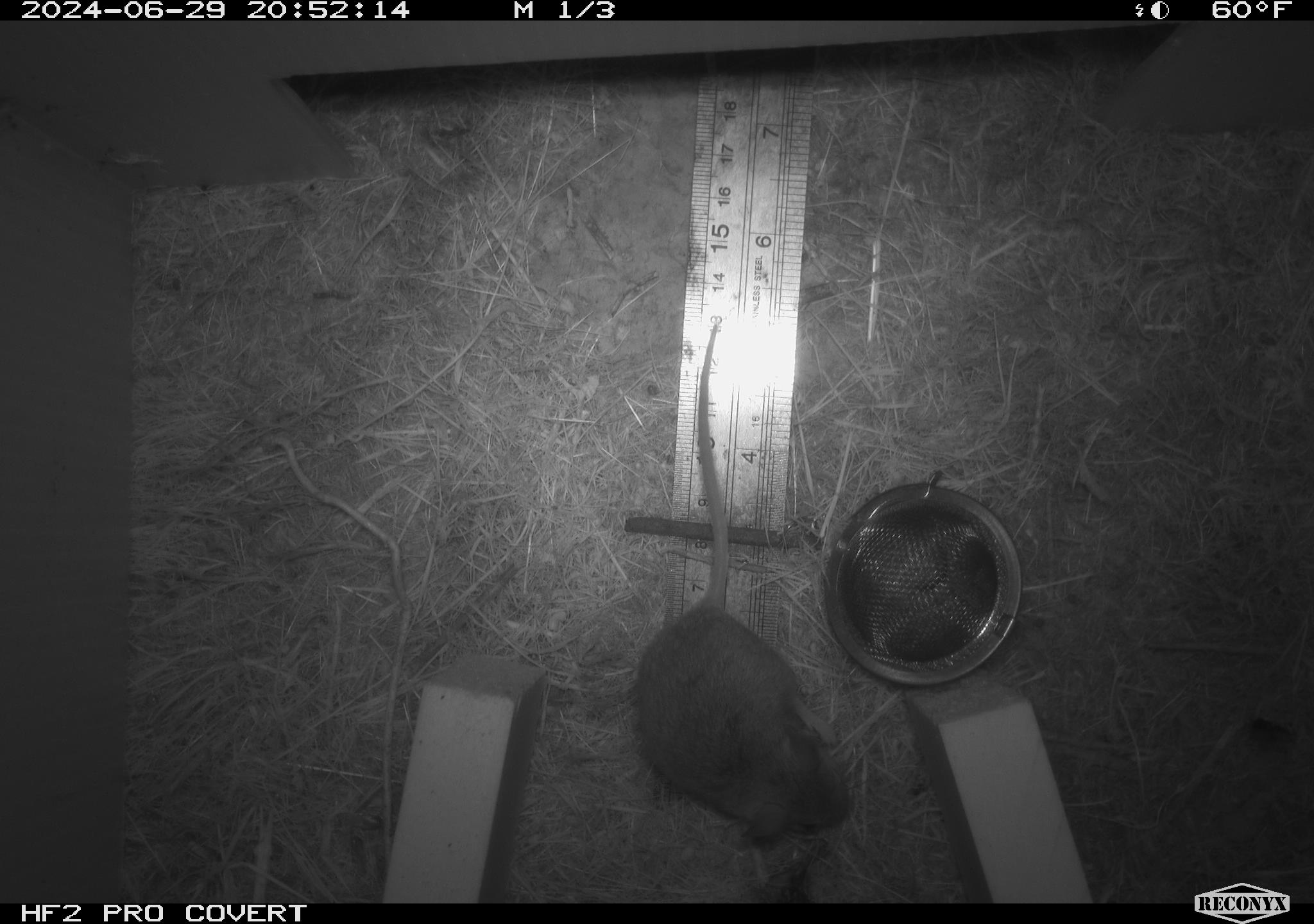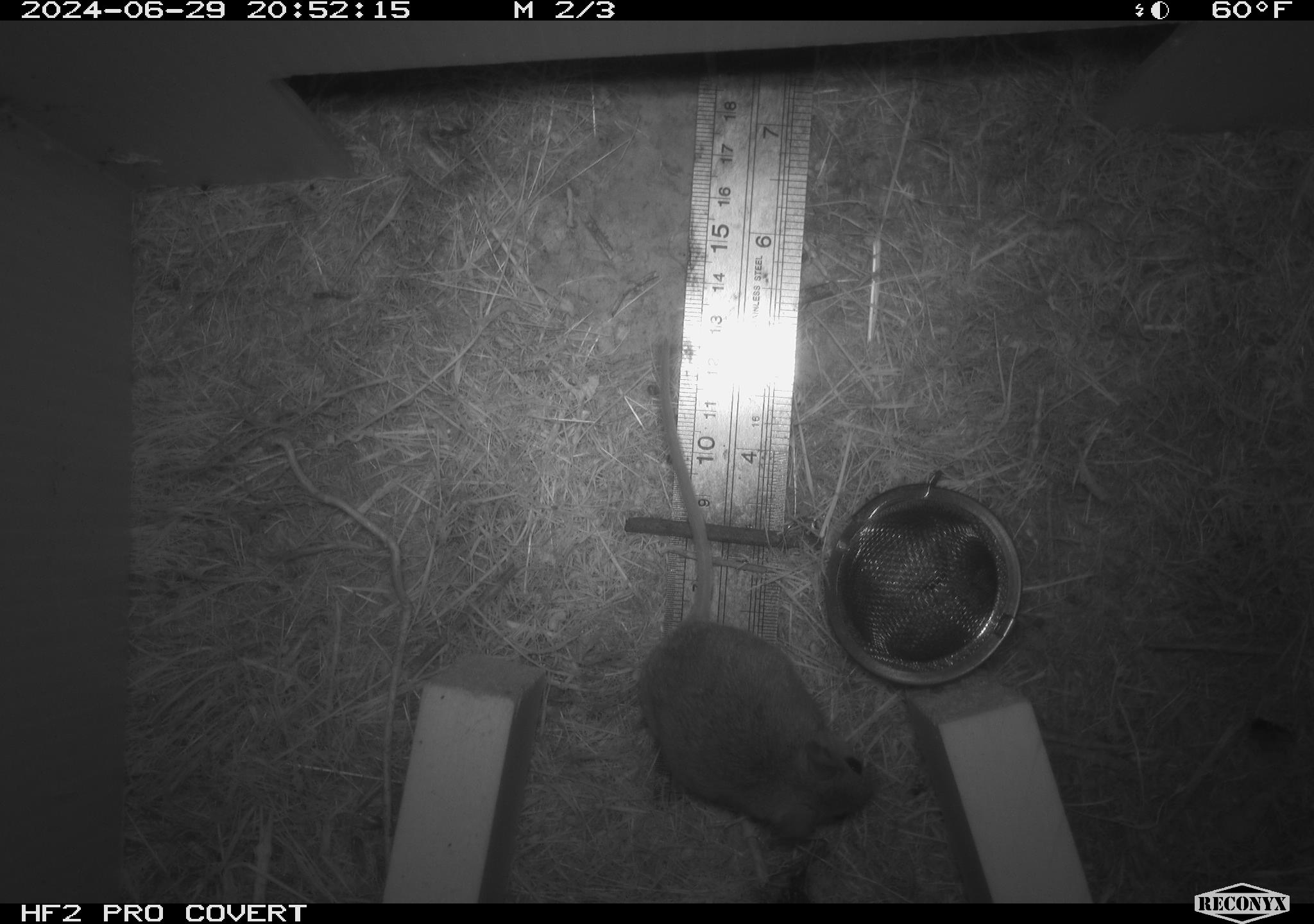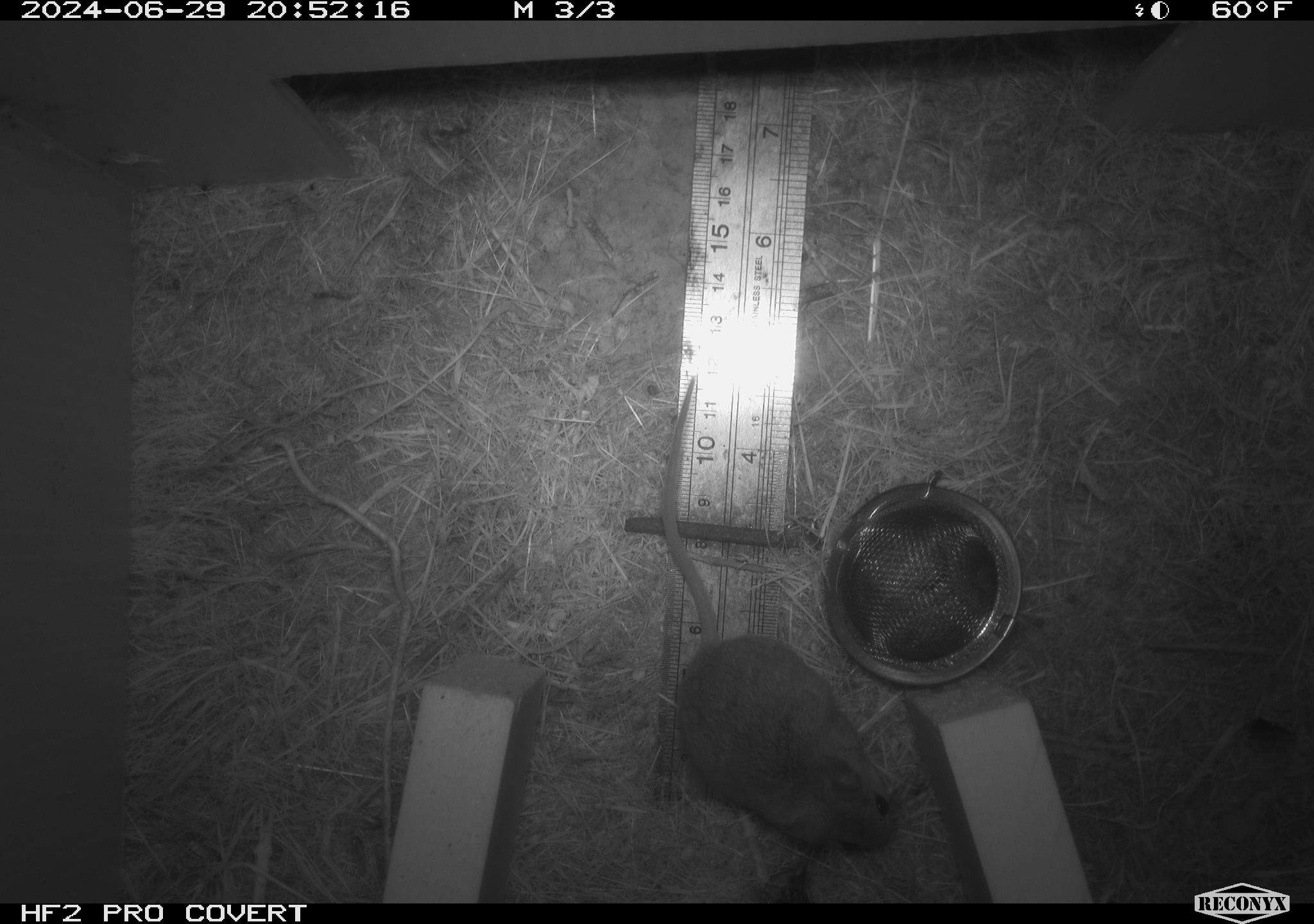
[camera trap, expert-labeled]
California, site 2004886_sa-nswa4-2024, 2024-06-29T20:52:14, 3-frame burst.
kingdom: Animalia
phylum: Chordata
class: Mammalia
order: Rodentia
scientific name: Rodentia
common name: rodent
Rodent (Rodentia).